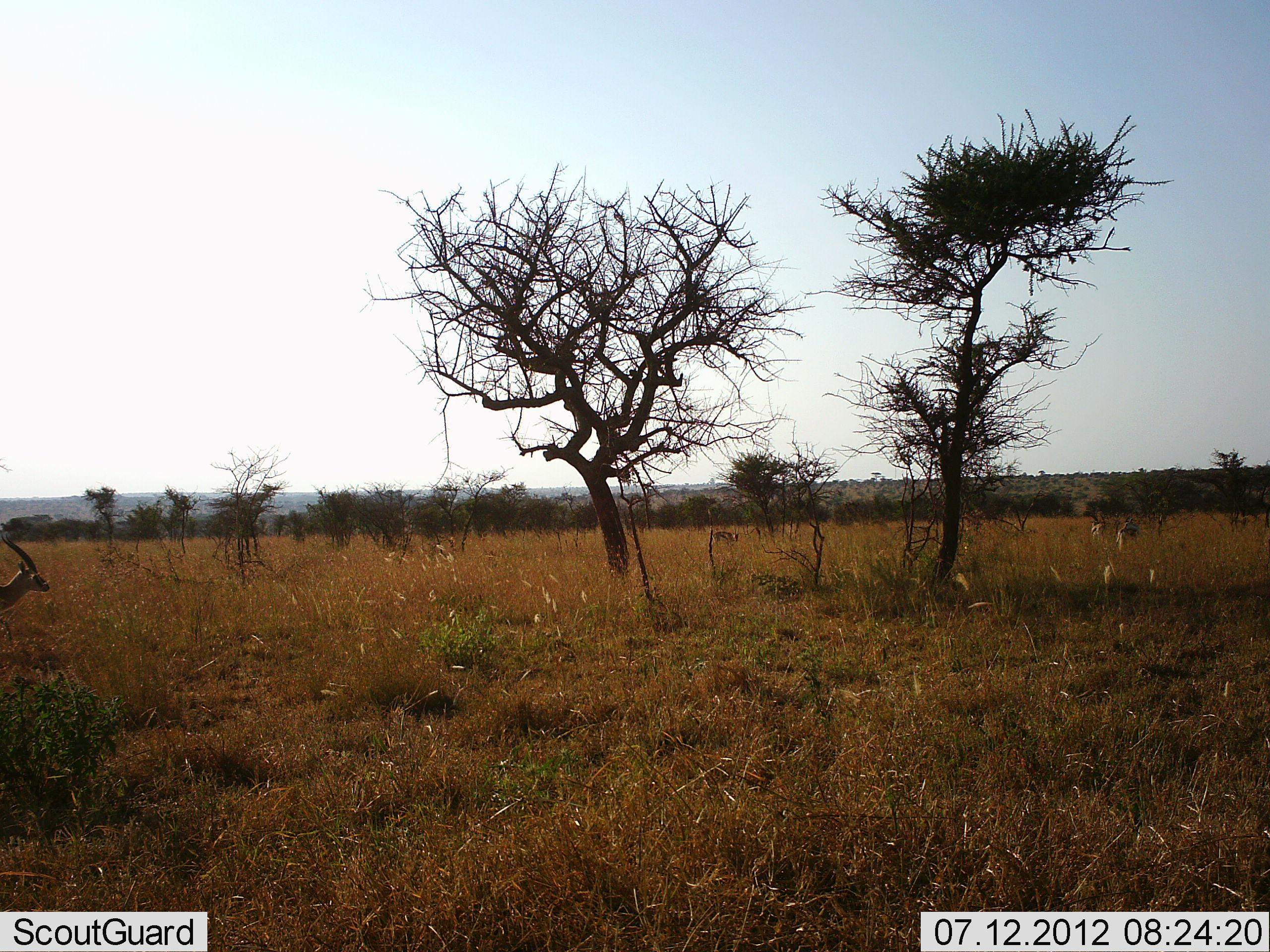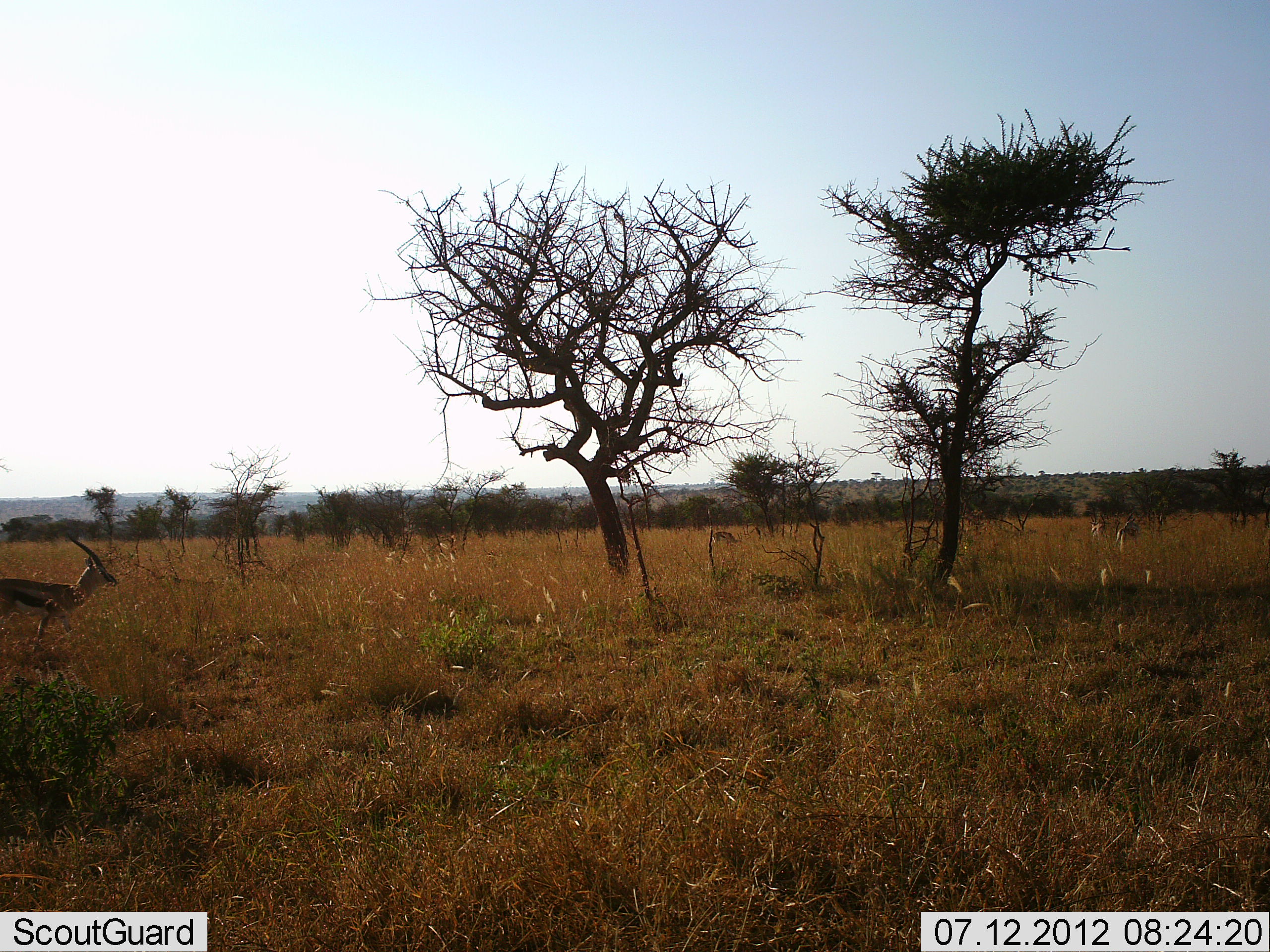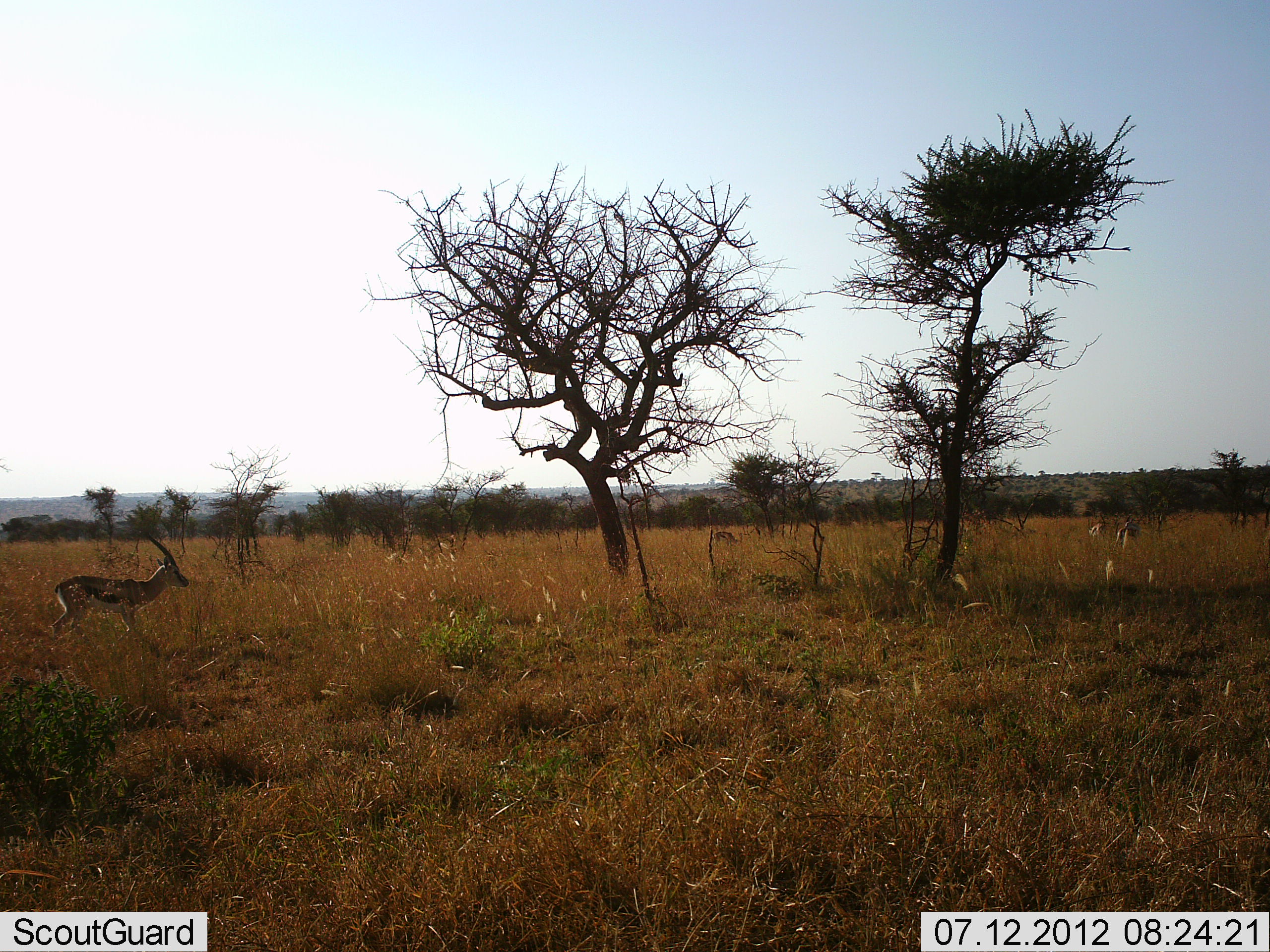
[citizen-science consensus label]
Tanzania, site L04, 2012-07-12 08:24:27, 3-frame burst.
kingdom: Animalia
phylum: Chordata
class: Mammalia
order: Artiodactyla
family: Bovidae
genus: Eudorcas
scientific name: Eudorcas thomsonii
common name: thomson's gazelle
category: gazellethomsons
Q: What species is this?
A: Gazellethomsons (thomson's gazelle) (Eudorcas thomsonii).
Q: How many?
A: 4.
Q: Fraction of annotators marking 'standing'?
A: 40%.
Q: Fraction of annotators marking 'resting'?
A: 0%.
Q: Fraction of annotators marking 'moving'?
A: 80%.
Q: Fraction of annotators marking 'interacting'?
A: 0%.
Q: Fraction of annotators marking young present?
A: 0%.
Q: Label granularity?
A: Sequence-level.